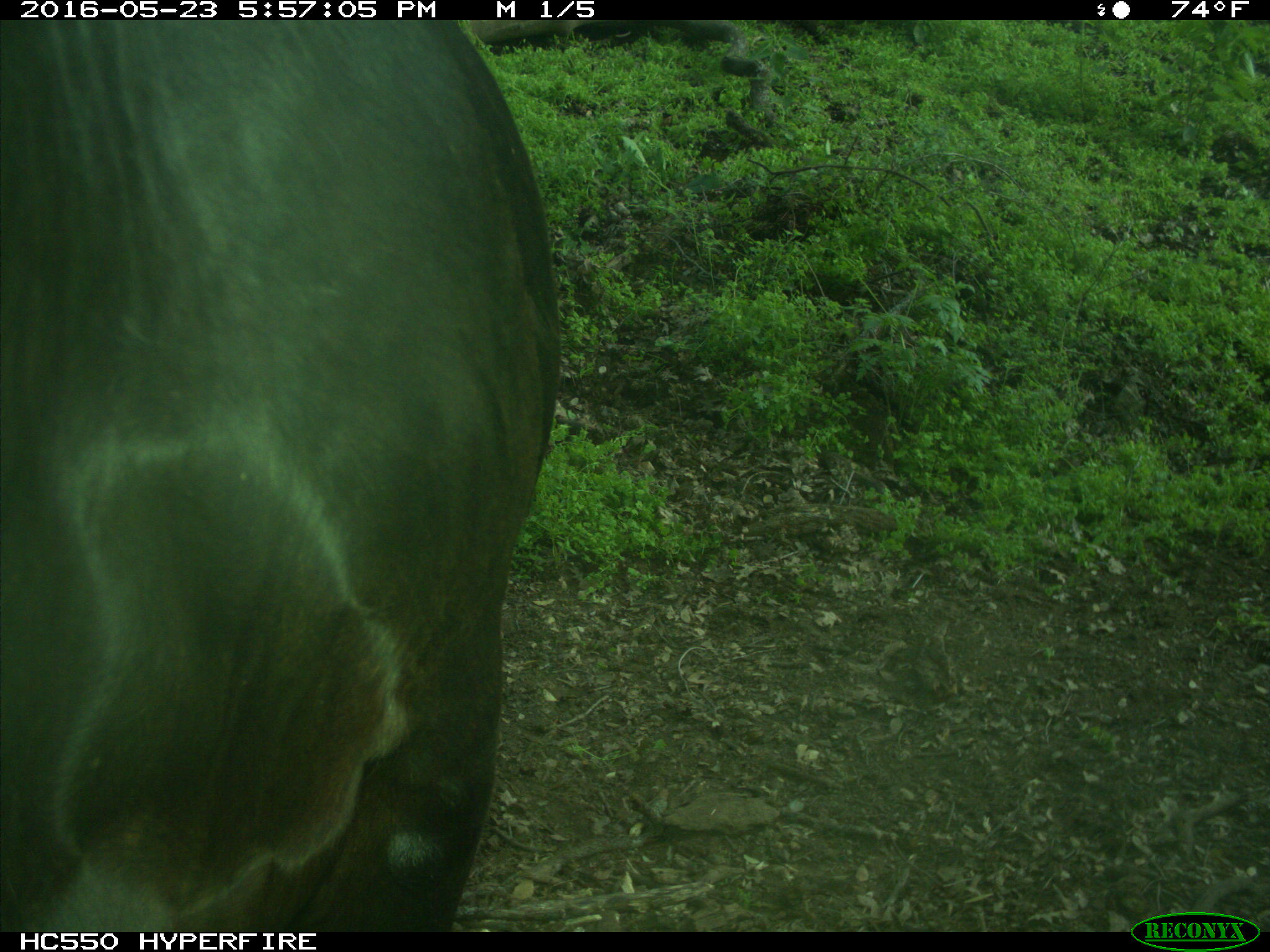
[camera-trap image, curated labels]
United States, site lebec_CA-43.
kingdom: Animalia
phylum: Chordata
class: Mammalia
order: Artiodactyla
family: Bovidae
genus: Bos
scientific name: Bos taurus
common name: domestic cow